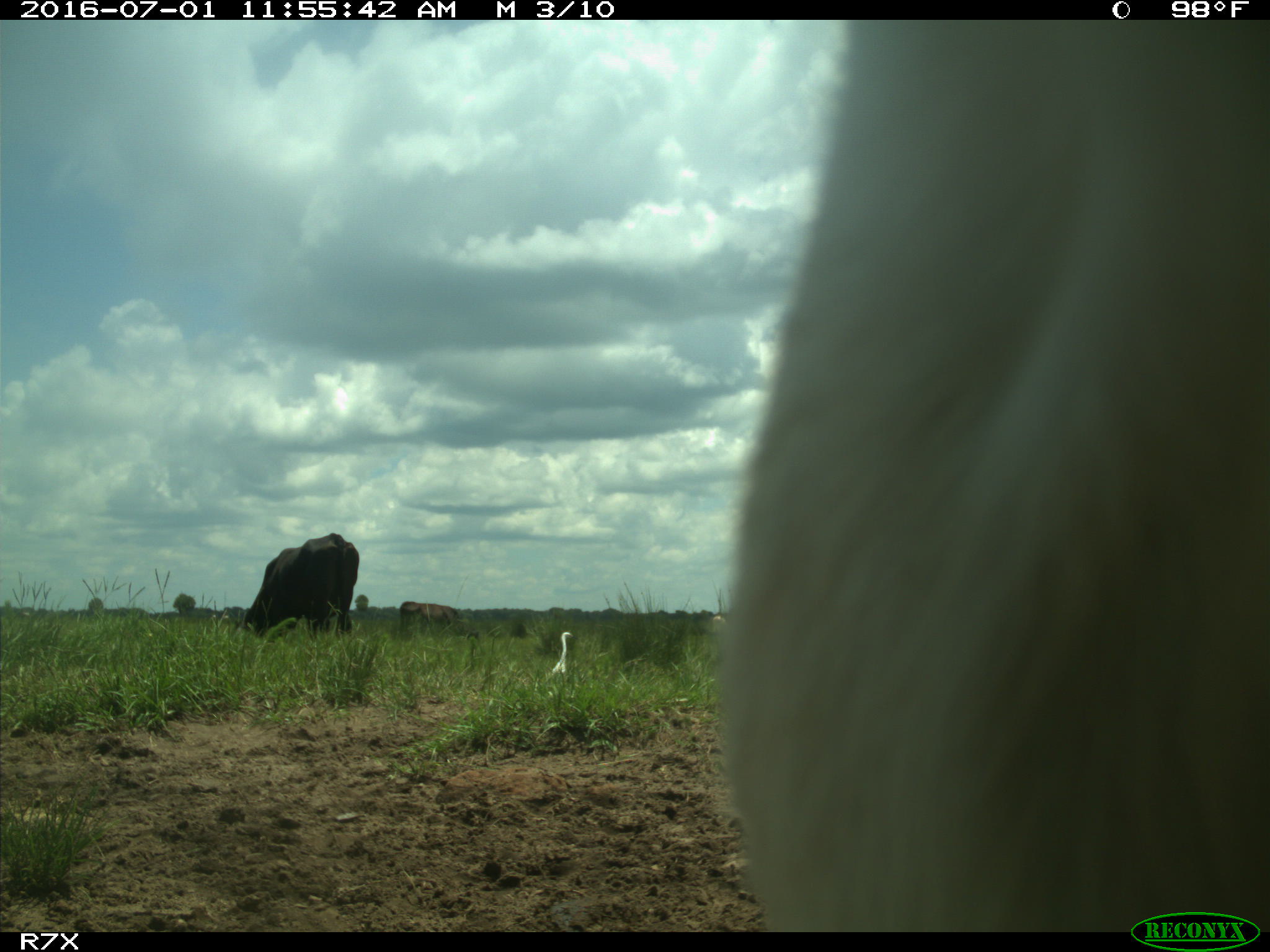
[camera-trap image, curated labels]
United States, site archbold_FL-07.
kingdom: Animalia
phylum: Chordata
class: Mammalia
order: Artiodactyla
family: Bovidae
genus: Bos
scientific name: Bos taurus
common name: domestic cow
Bos taurus (domestic cow).